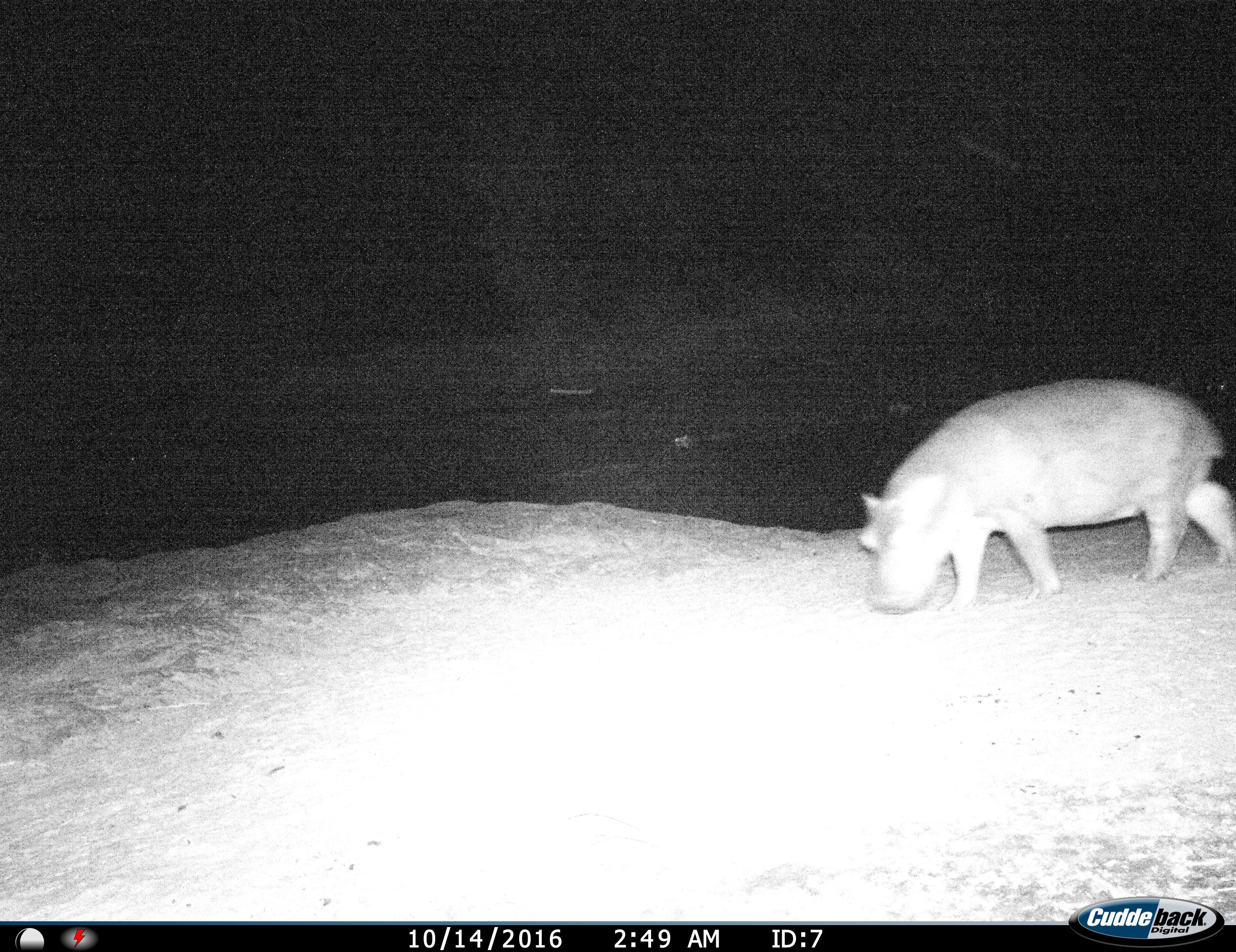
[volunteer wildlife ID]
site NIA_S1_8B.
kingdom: Animalia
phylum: Chordata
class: Mammalia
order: Artiodactyla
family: Hippopotamidae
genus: Hippopotamus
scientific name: Hippopotamus amphibius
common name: hippopotamus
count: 1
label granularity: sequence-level